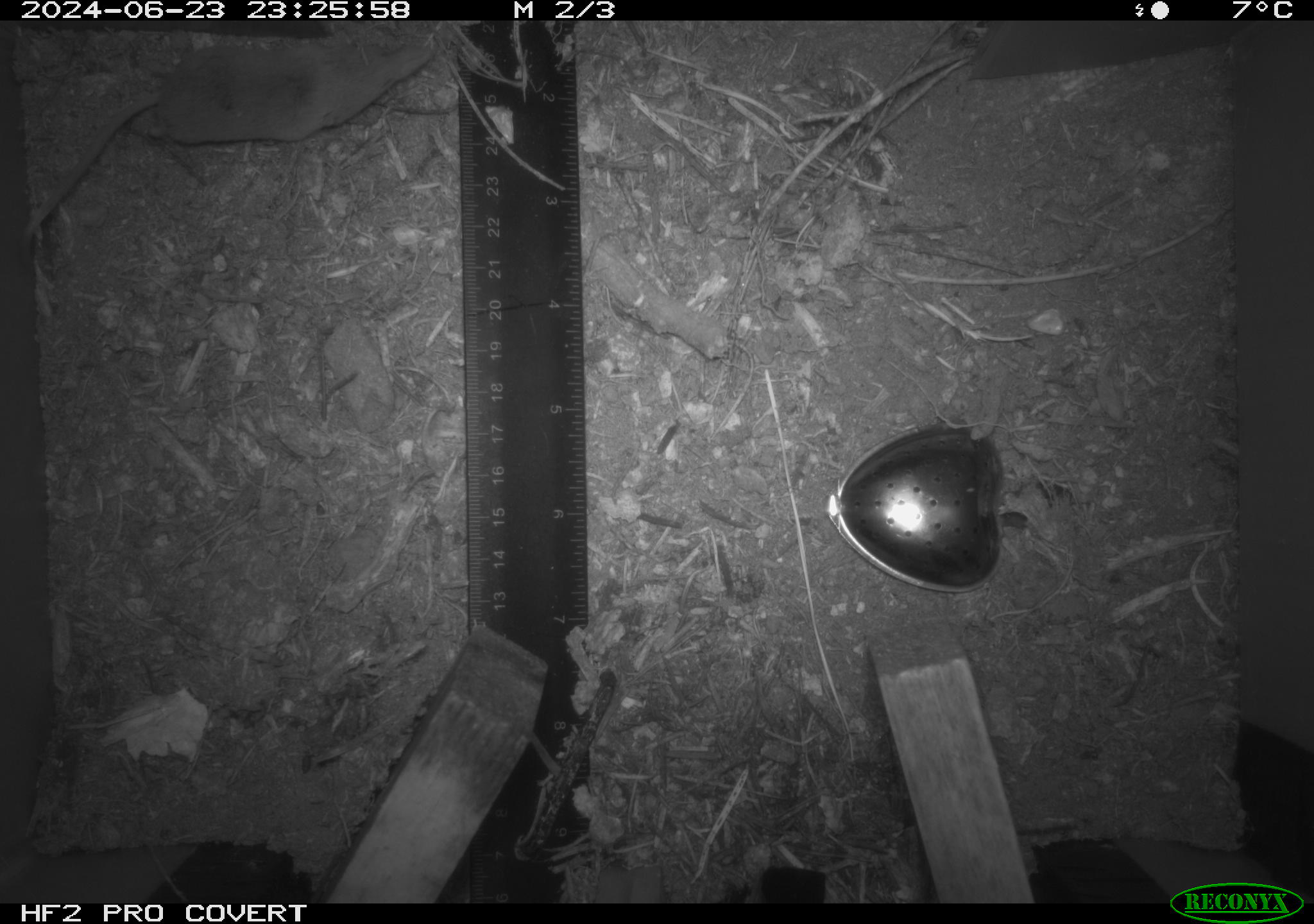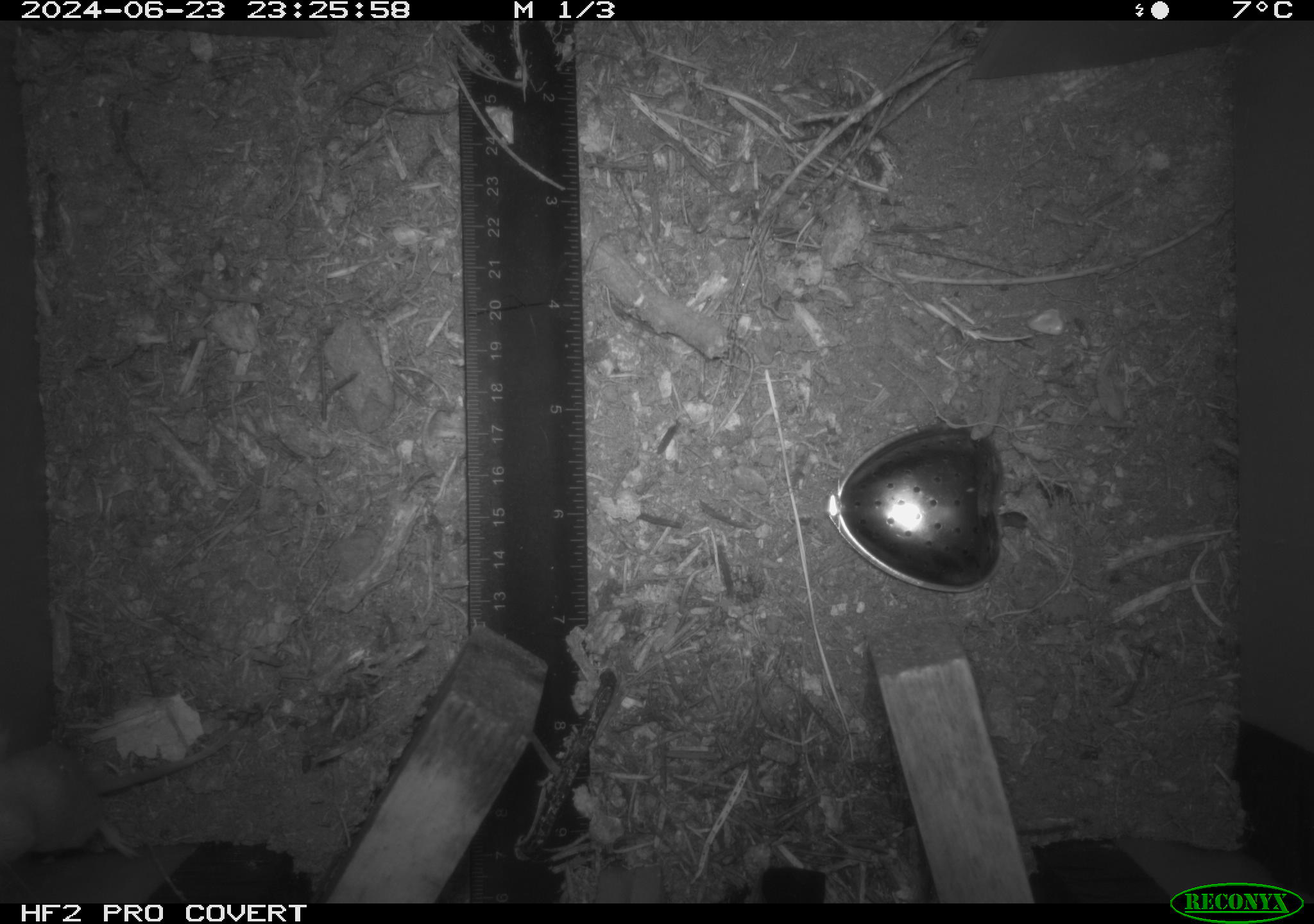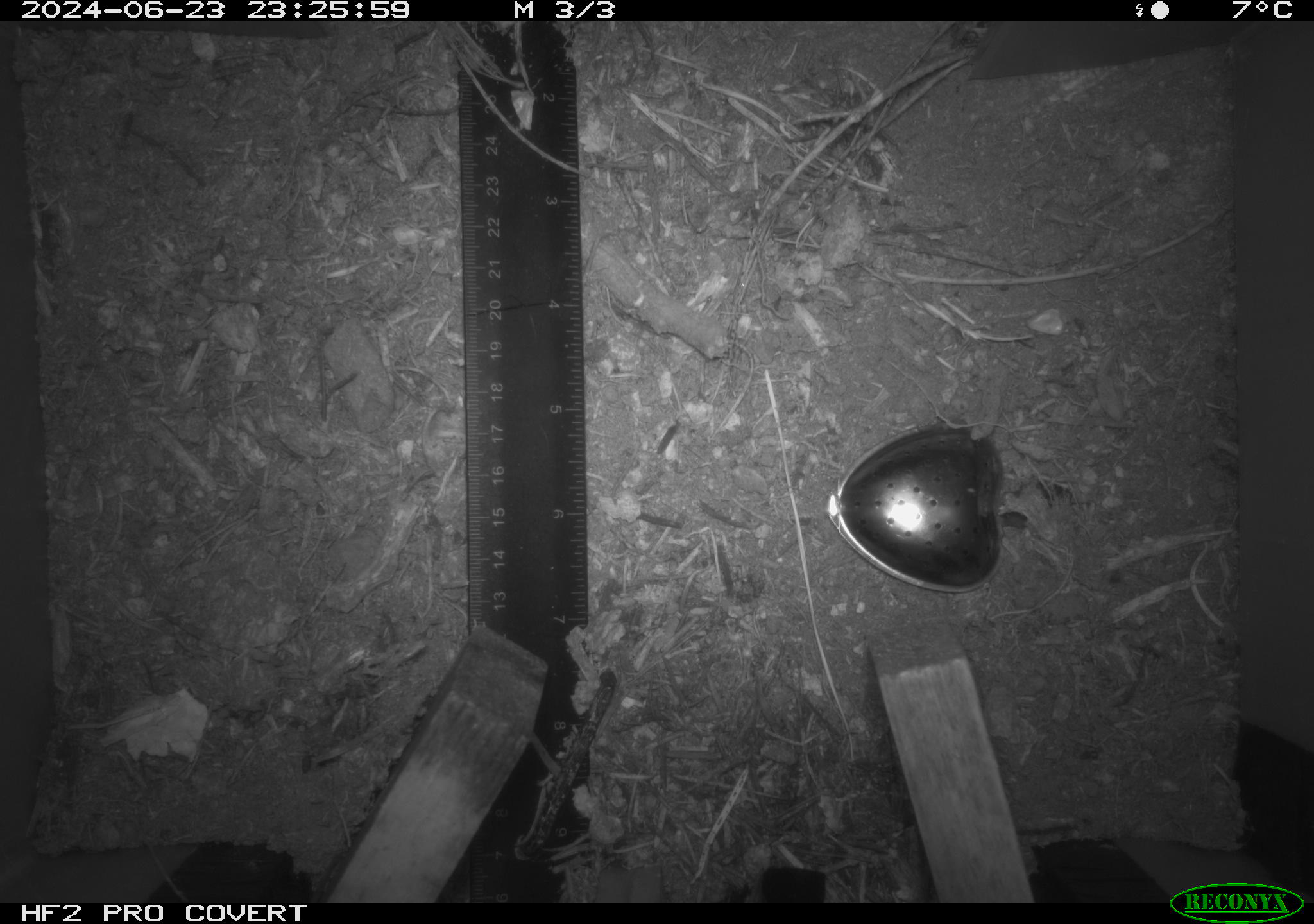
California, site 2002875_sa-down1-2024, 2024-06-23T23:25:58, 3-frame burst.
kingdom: Animalia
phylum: Chordata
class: Mammalia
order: Eulipotyphla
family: Soricidae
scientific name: Soricidae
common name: shrews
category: soricidae family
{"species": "soricidae family (shrews) (Soricidae)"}